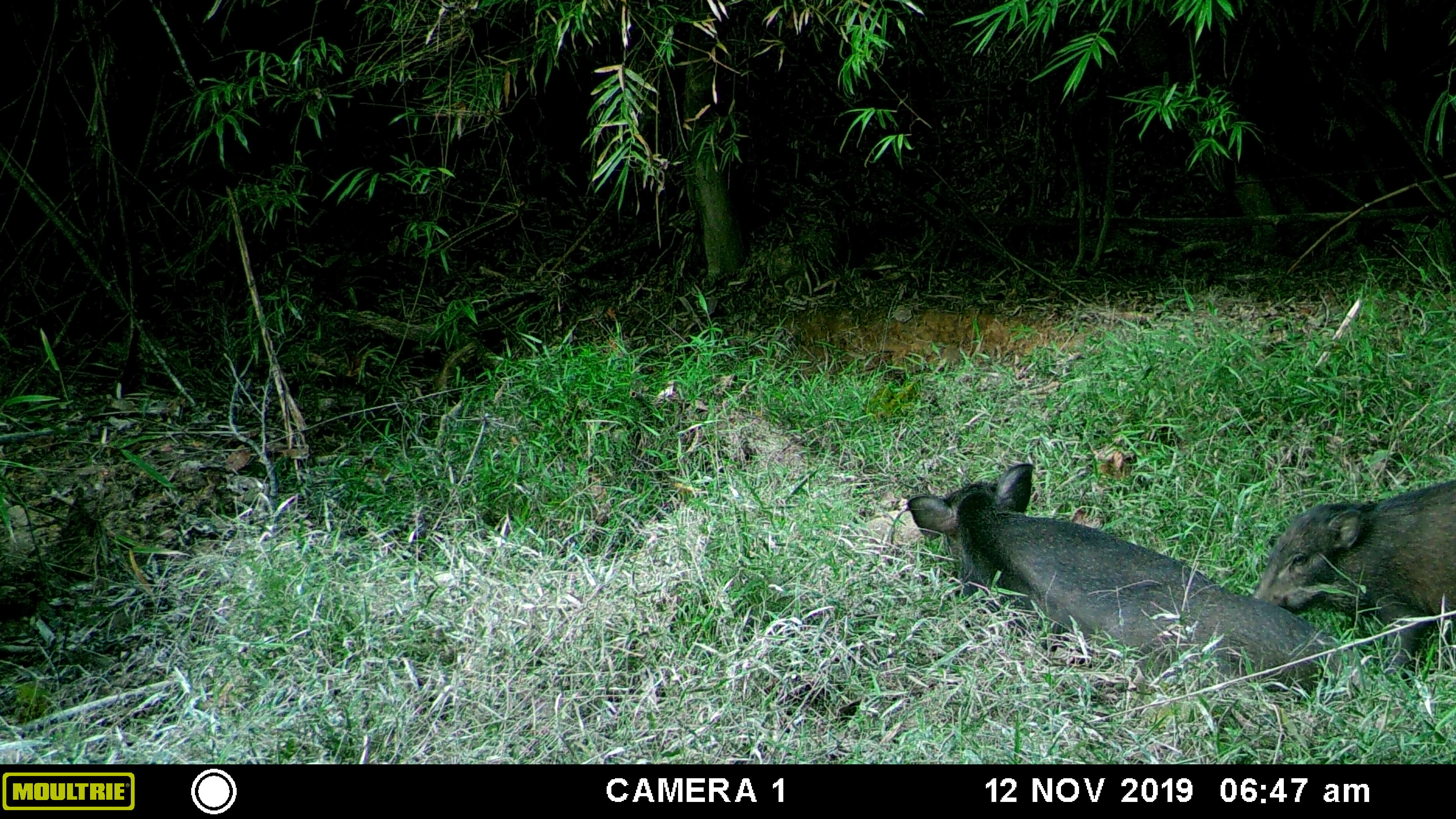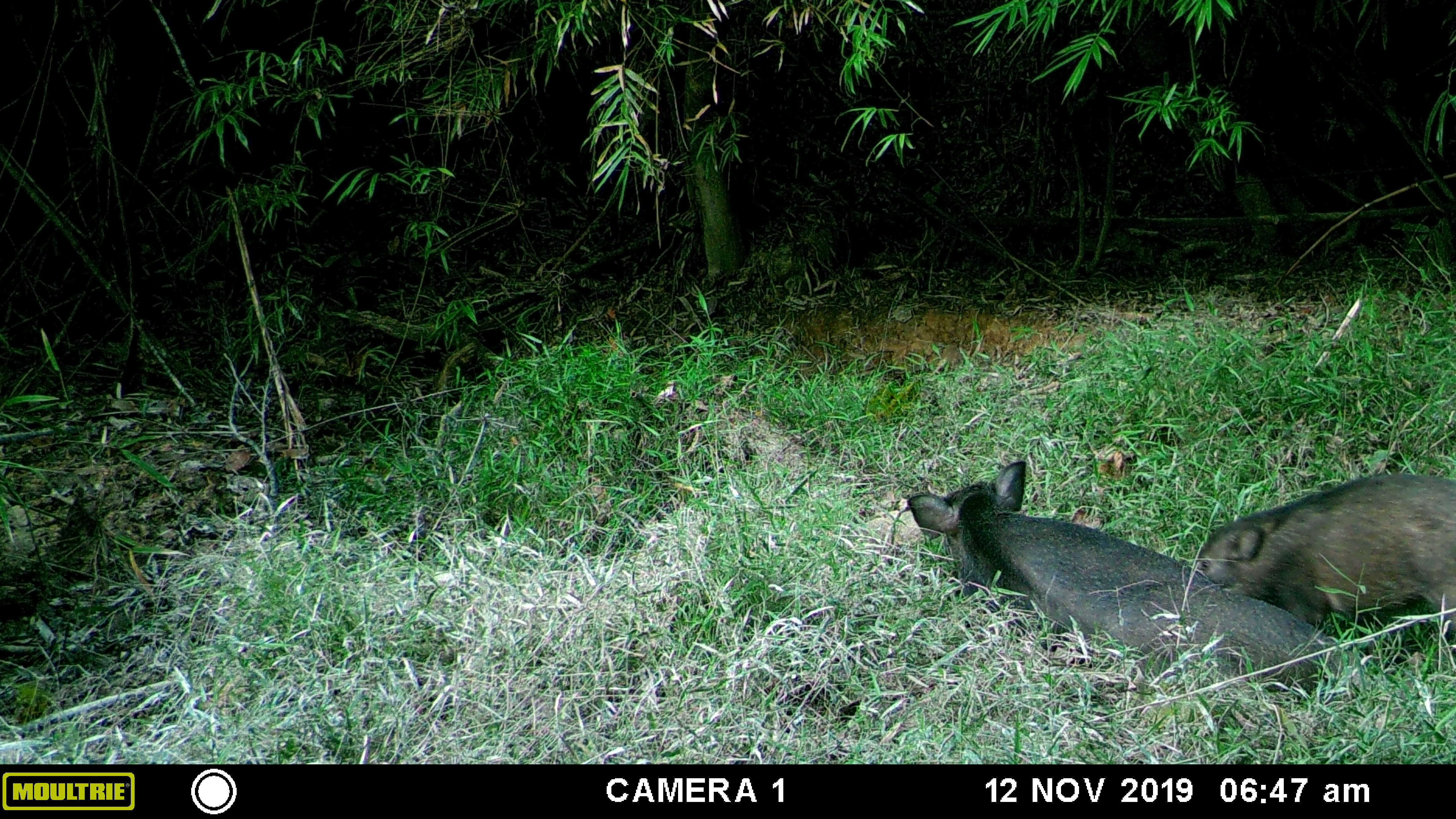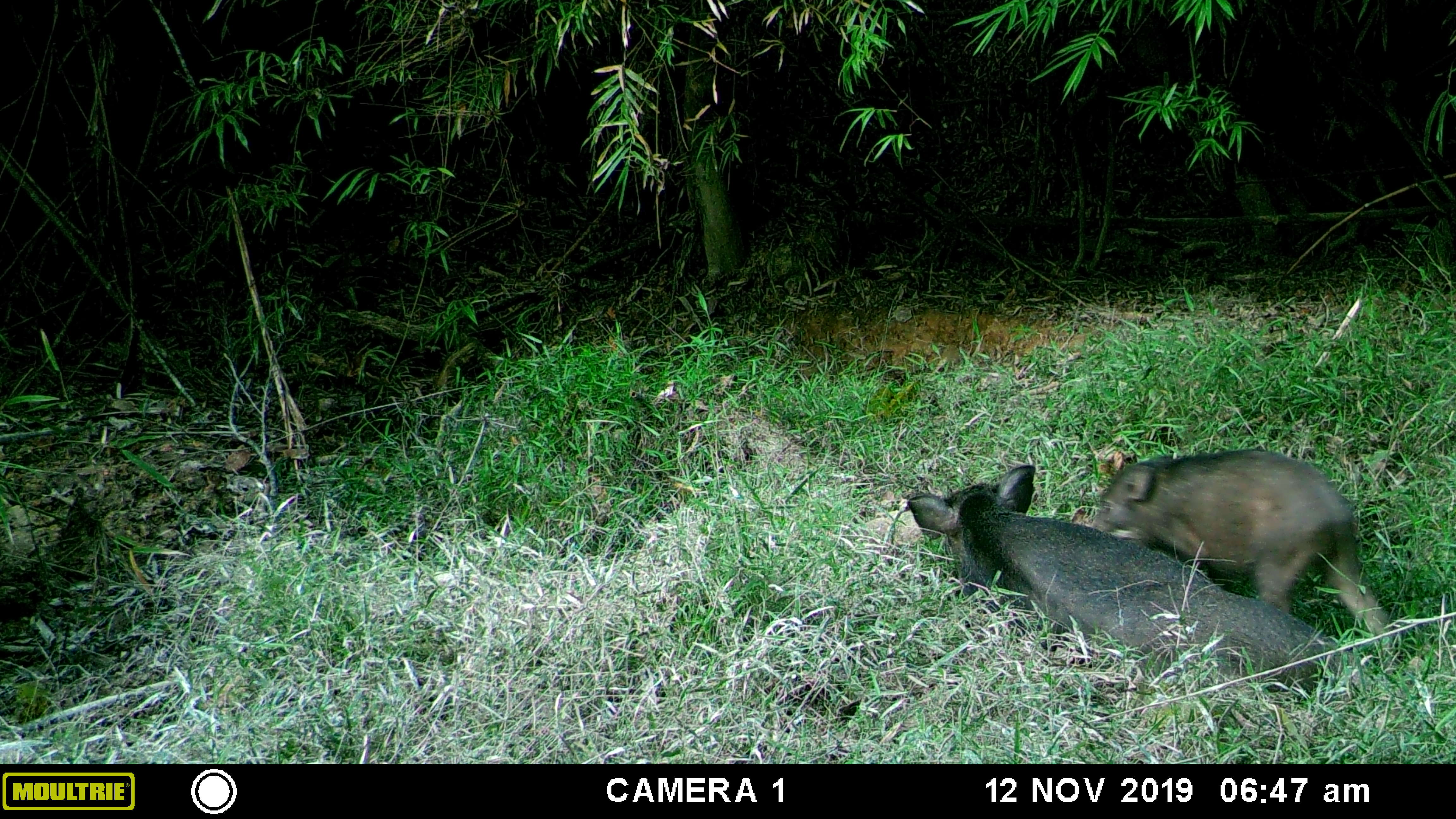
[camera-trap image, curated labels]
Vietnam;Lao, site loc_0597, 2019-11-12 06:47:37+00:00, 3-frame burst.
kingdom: Animalia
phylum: Chordata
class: Mammalia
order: Artiodactyla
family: Suidae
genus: Sus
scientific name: Sus scrofa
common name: eurasian wild pig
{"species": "eurasian wild pig (Sus scrofa)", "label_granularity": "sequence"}